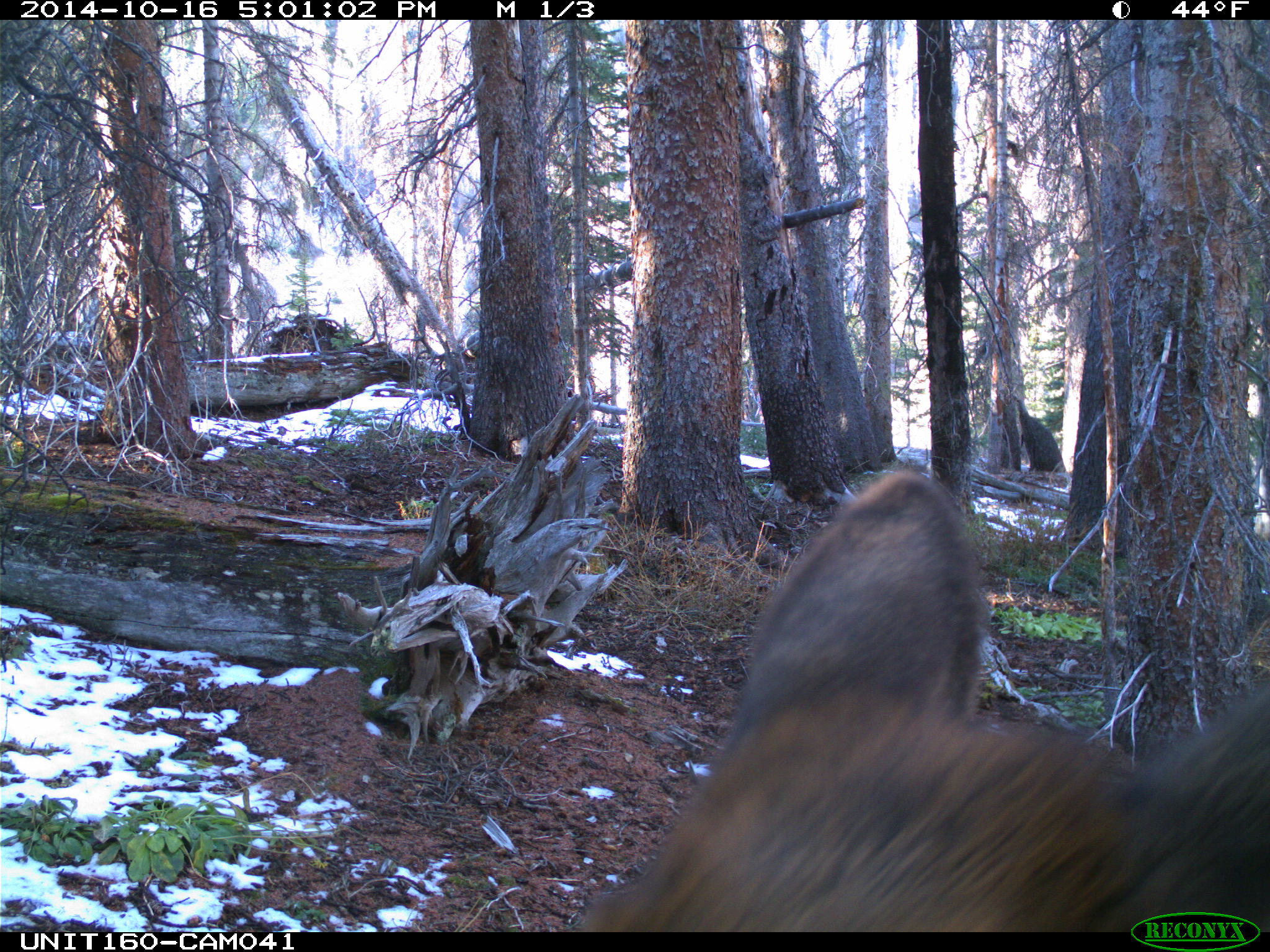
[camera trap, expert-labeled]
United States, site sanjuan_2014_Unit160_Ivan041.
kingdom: Animalia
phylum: Chordata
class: Mammalia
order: Artiodactyla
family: Cervidae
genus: Cervus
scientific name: Cervus elaphus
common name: red deer